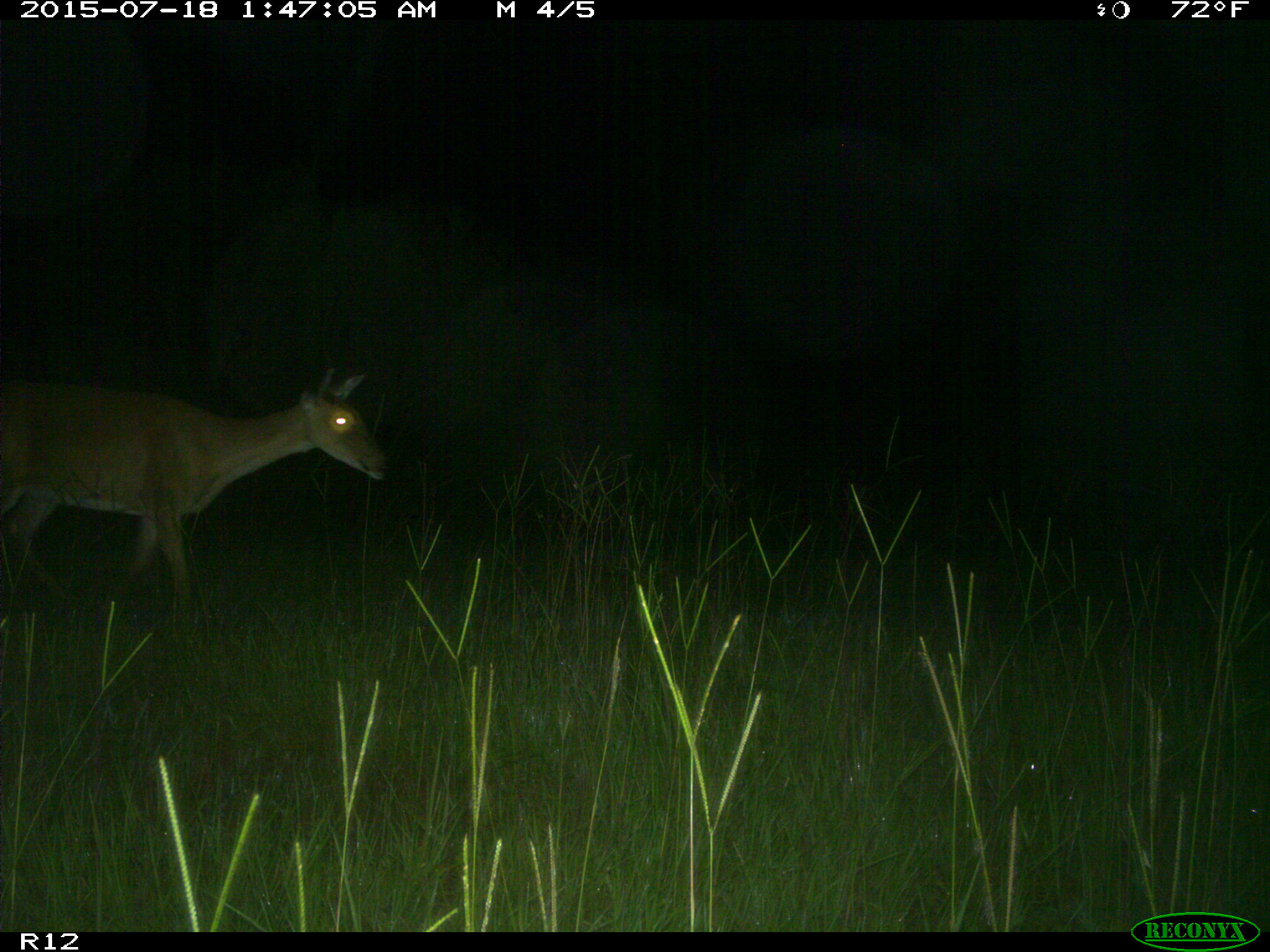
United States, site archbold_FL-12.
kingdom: Animalia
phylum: Chordata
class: Mammalia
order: Artiodactyla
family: Cervidae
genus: Odocoileus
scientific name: Odocoileus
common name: deer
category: unidentified deer